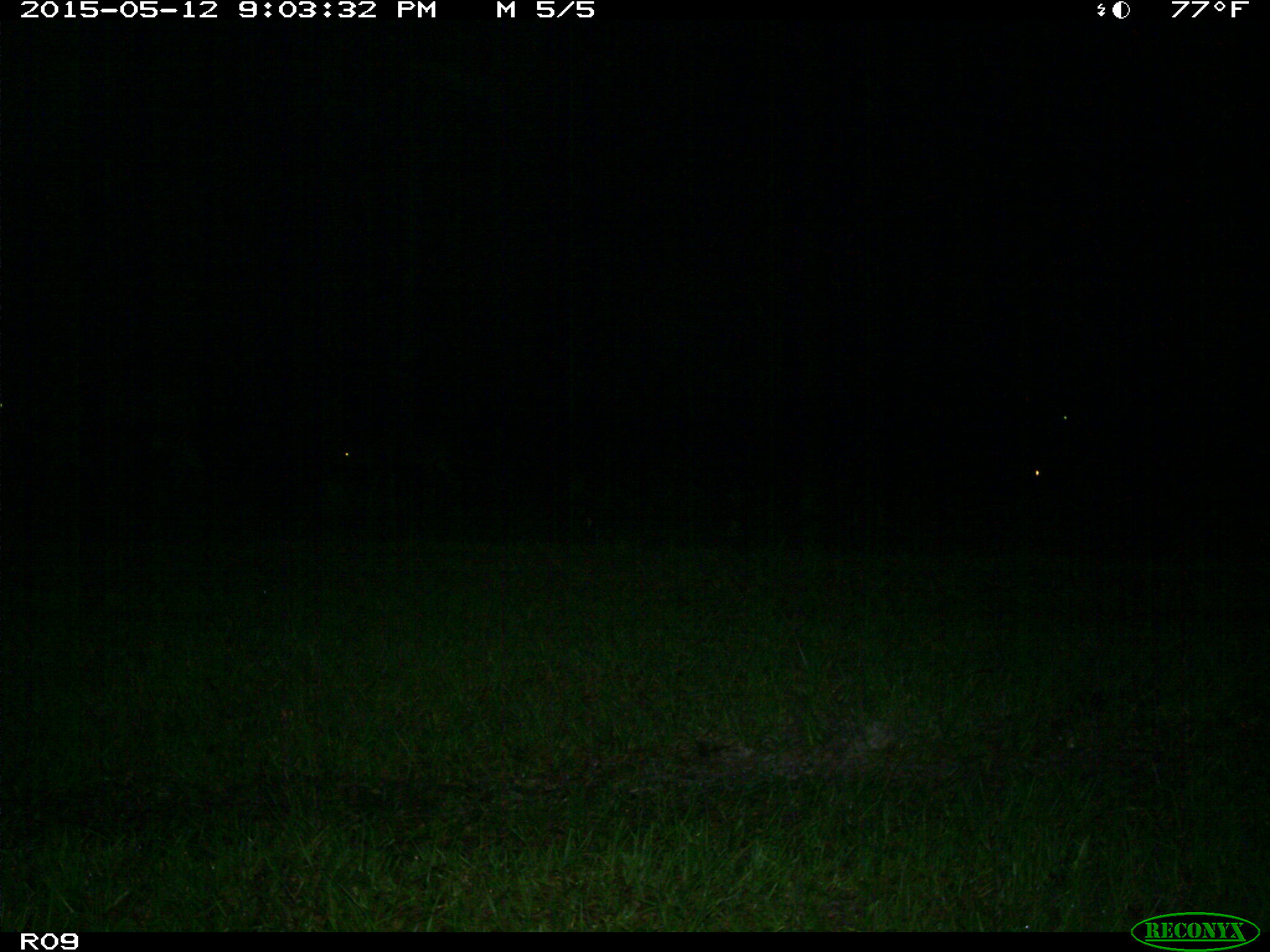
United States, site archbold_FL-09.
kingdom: Animalia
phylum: Chordata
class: Mammalia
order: Artiodactyla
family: Bovidae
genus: Bos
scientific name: Bos taurus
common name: domestic cow